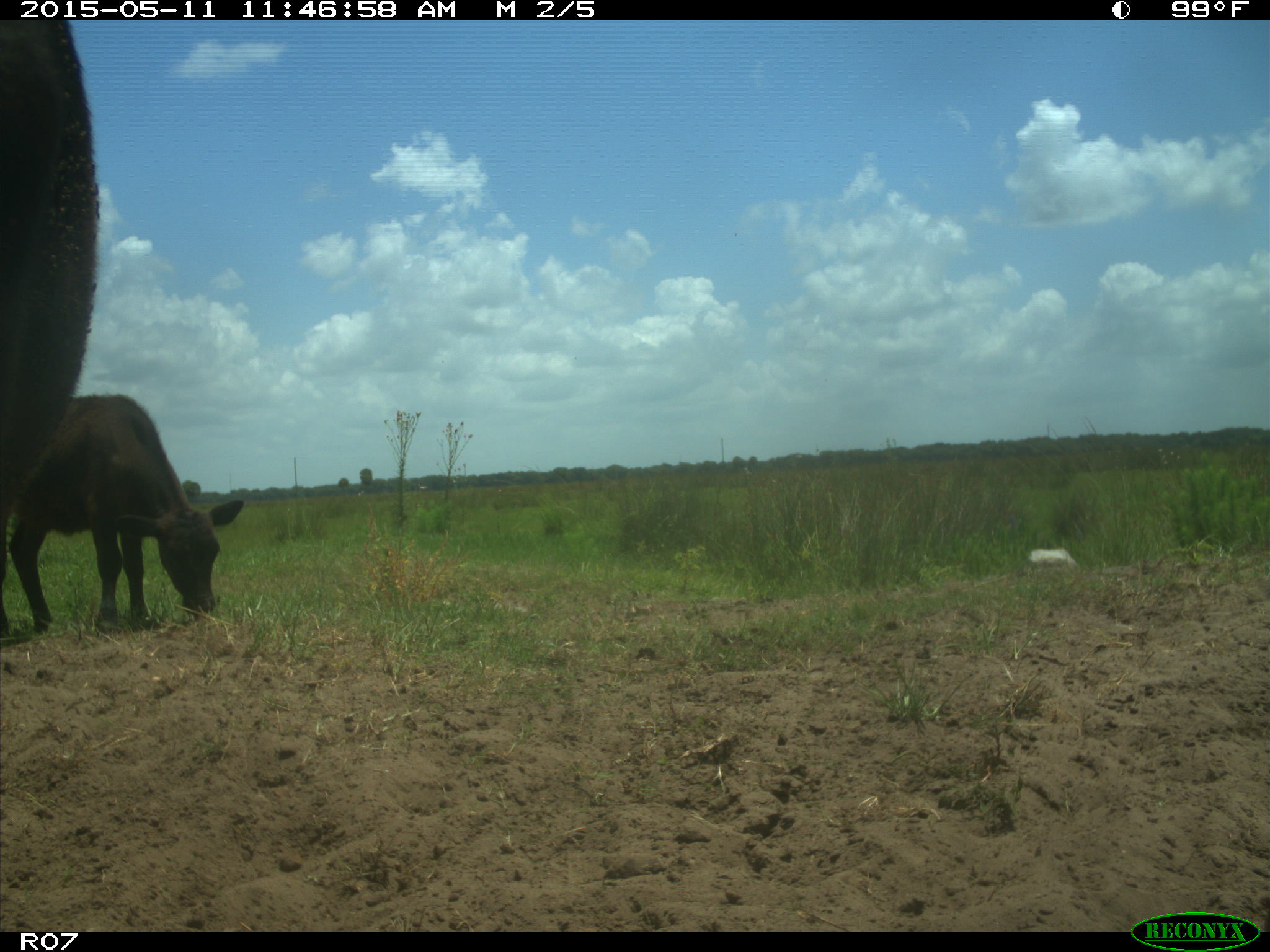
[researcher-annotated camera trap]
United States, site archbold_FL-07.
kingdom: Animalia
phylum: Chordata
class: Mammalia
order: Artiodactyla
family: Bovidae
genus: Bos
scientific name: Bos taurus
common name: domestic cow